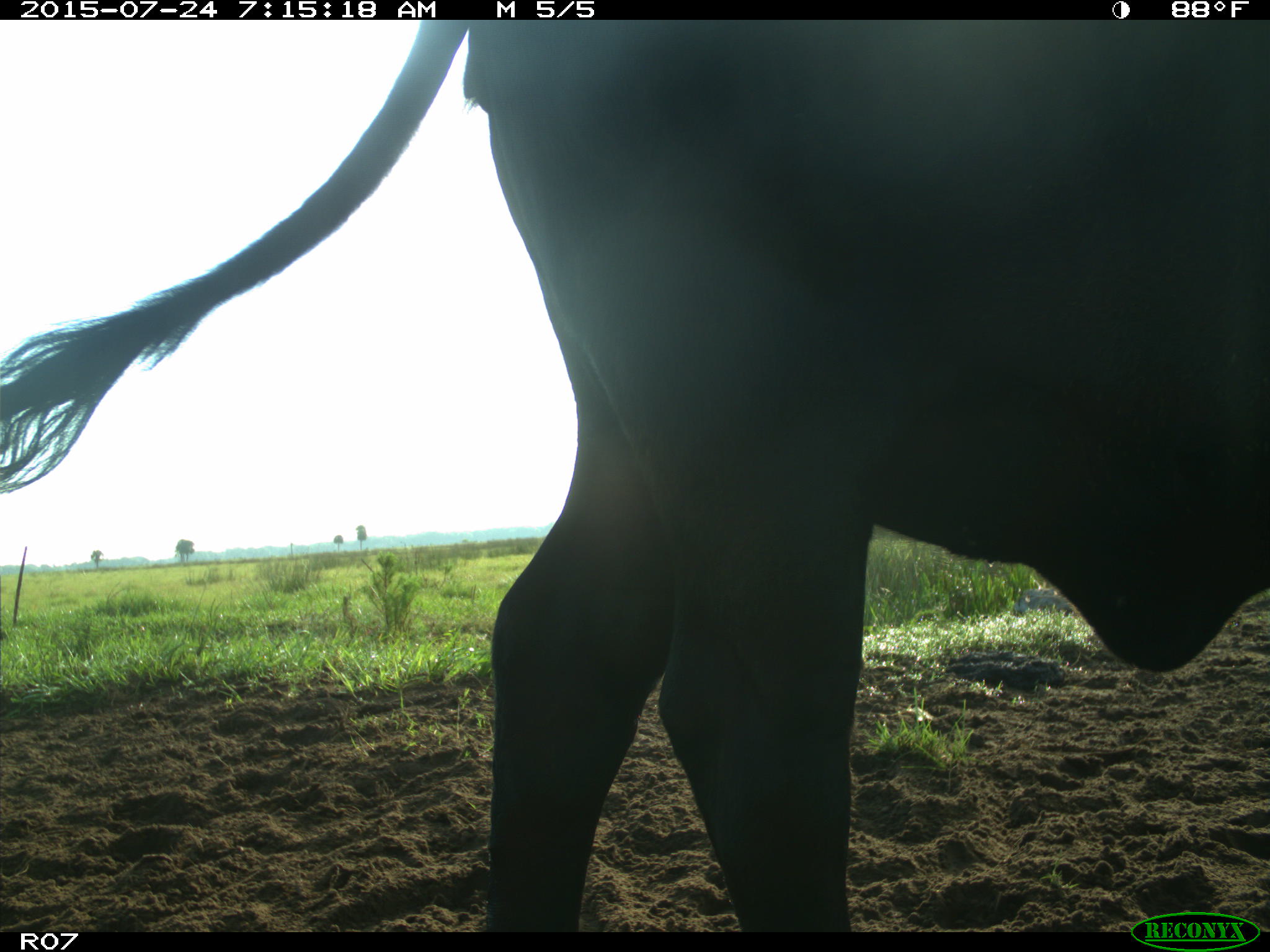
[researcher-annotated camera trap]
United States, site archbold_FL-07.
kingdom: Animalia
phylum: Chordata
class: Mammalia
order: Artiodactyla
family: Bovidae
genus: Bos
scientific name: Bos taurus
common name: domestic cow